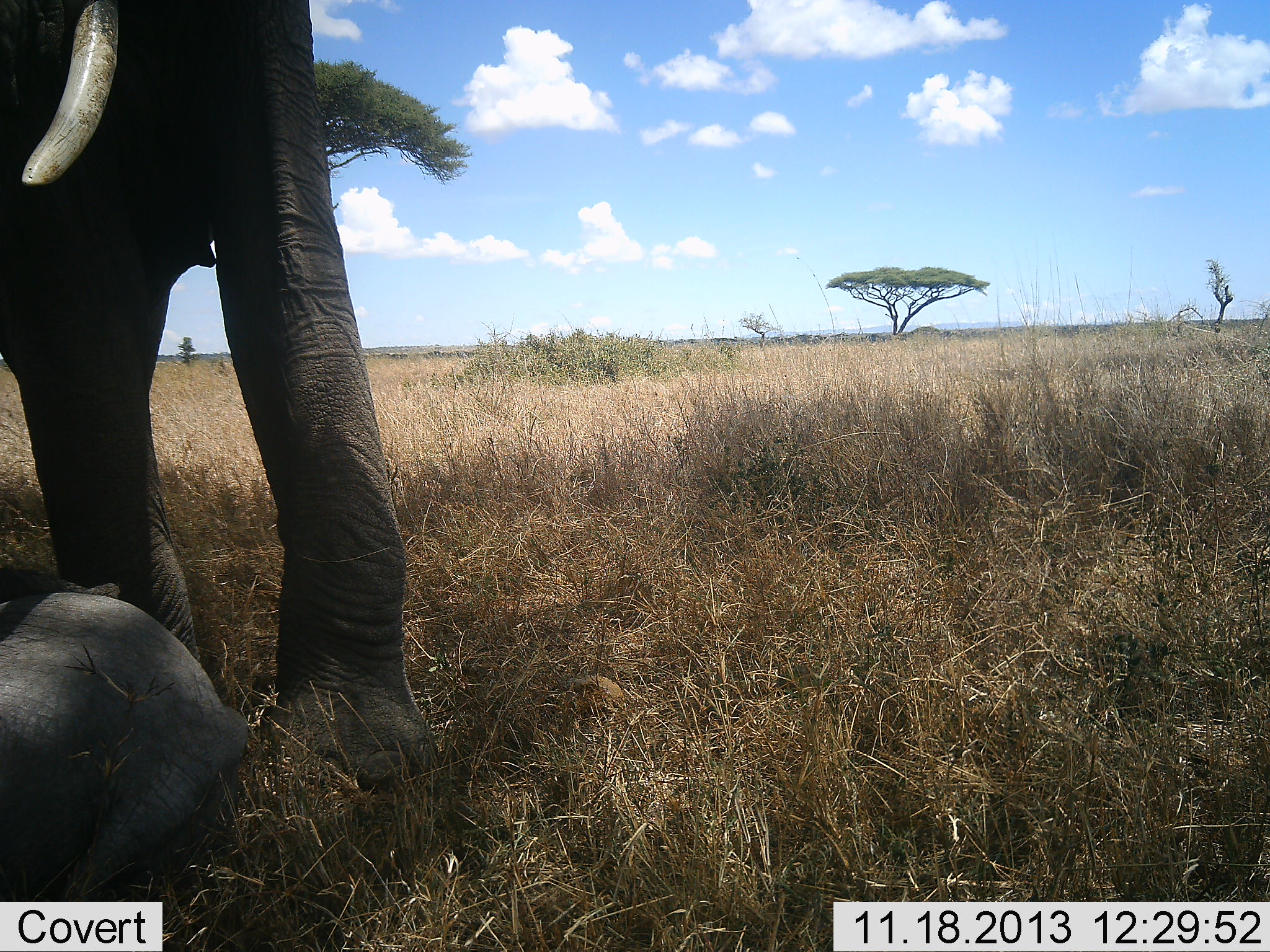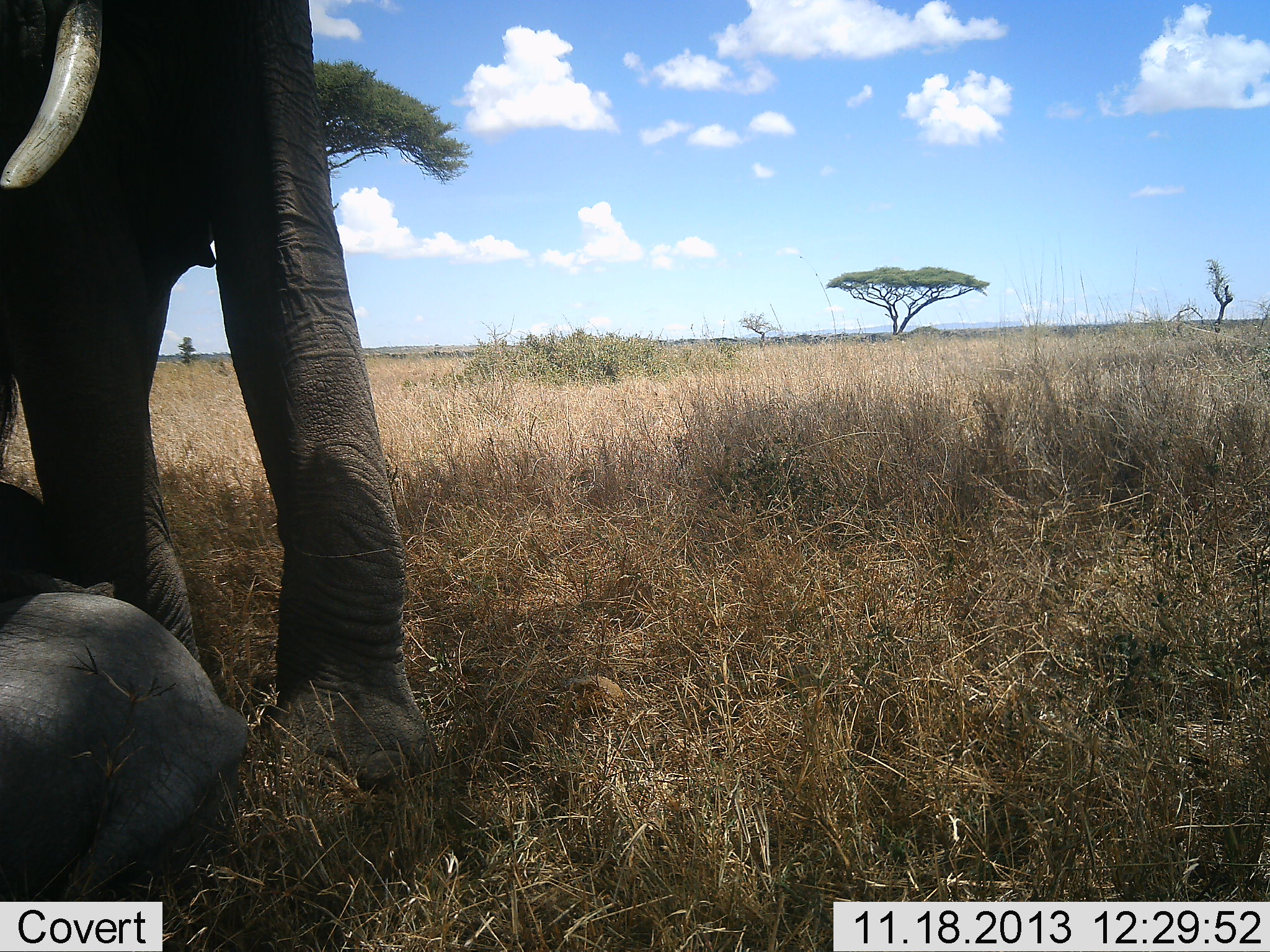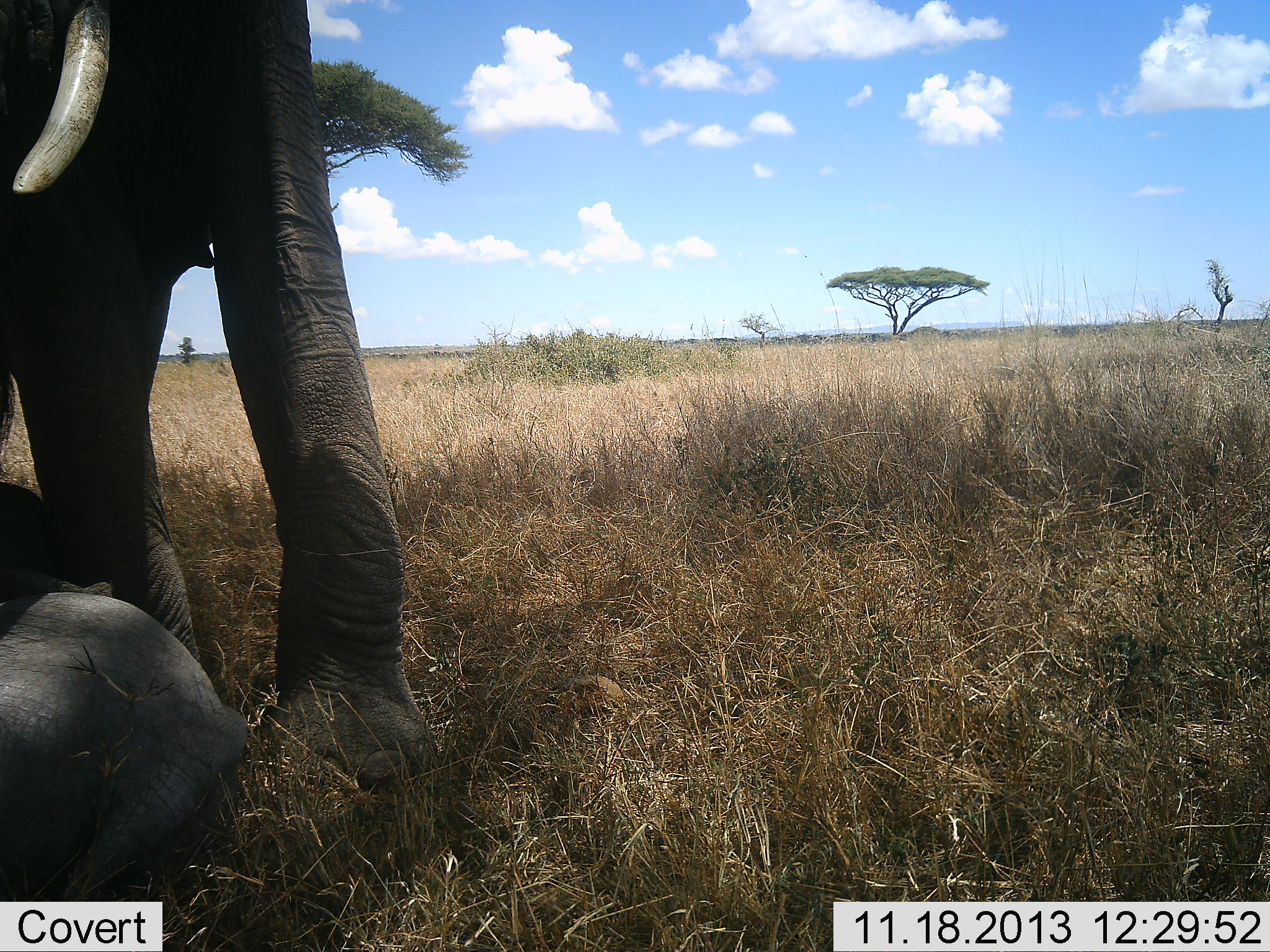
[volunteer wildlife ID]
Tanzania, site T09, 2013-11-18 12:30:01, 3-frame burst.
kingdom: Animalia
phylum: Chordata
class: Mammalia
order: Proboscidea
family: Elephantidae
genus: Loxodonta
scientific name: Loxodonta africana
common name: african bush elephant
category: elephant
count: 2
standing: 74%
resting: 81%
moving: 7%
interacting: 7%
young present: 67%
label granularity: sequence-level